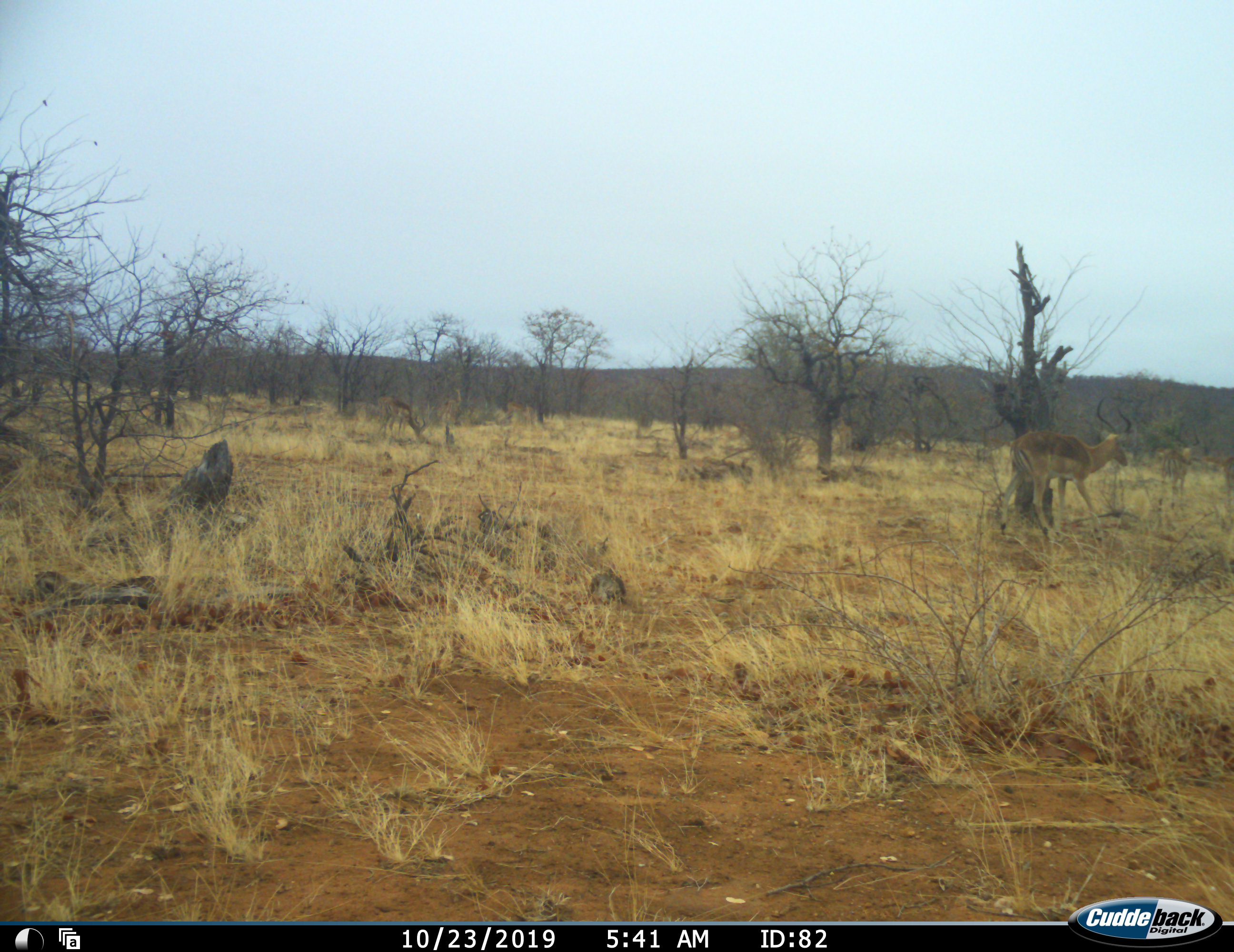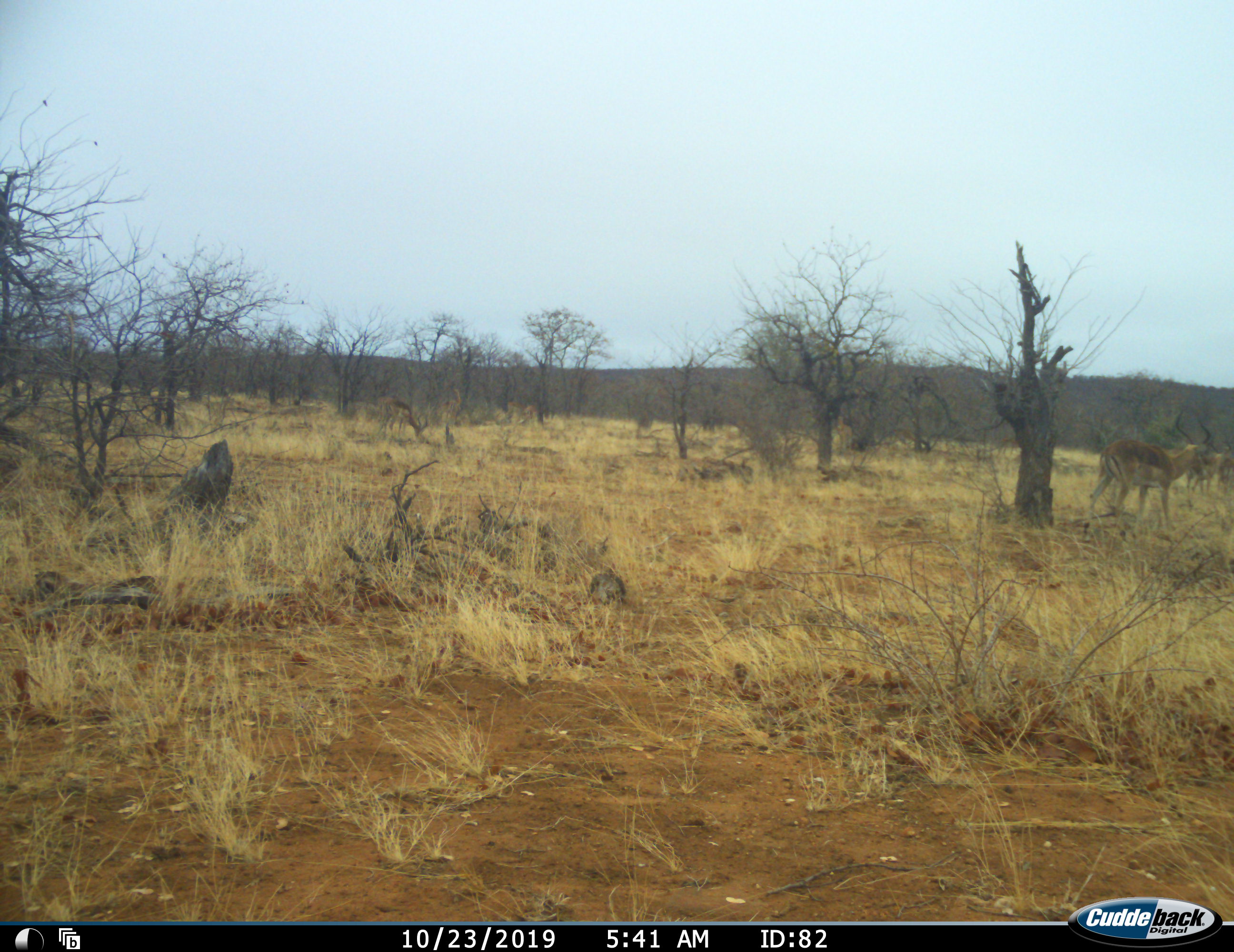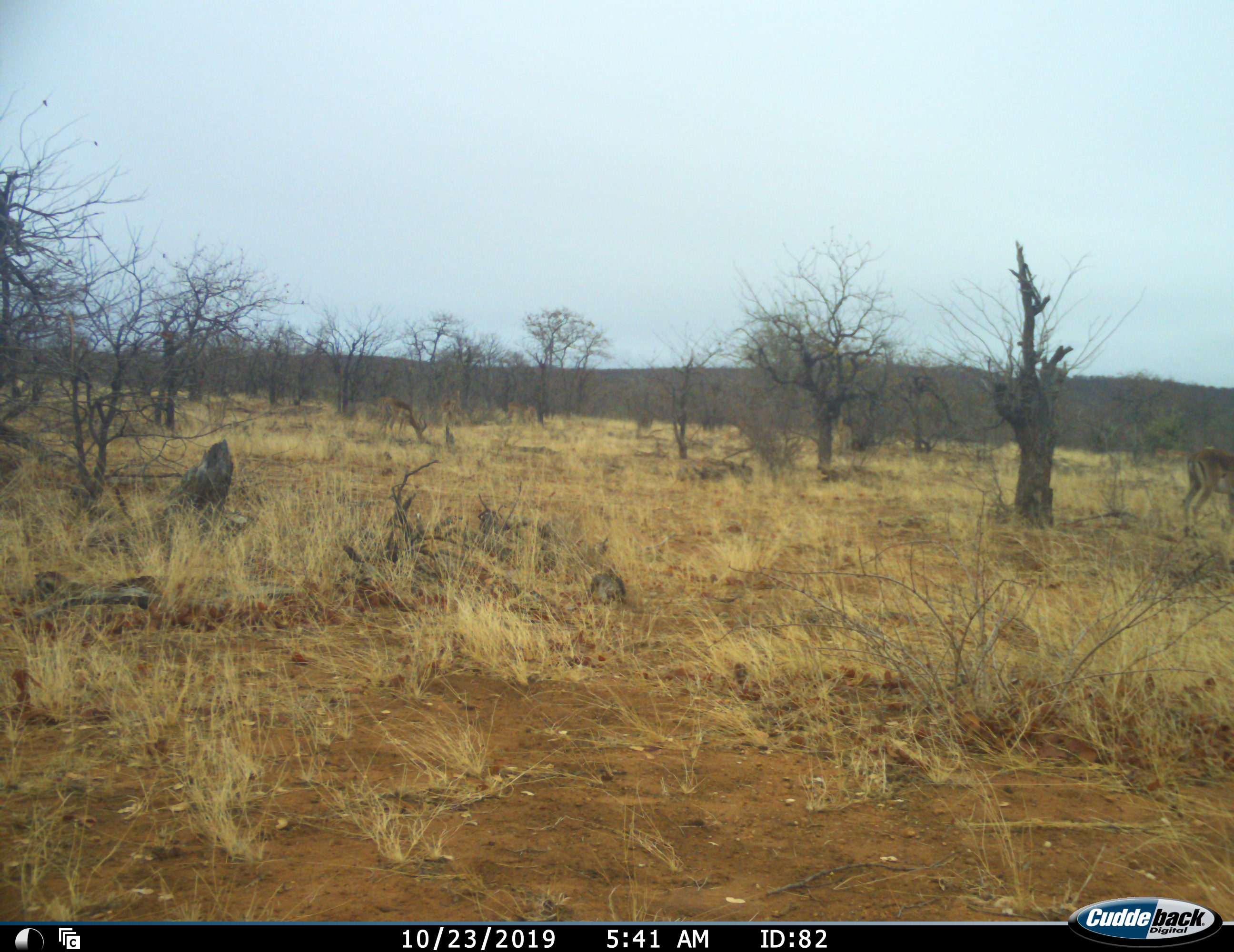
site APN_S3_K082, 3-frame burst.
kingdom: Animalia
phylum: Chordata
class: Mammalia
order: Artiodactyla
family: Bovidae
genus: Aepyceros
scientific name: Aepyceros melampus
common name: impala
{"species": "impala (Aepyceros melampus)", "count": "3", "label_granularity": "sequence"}